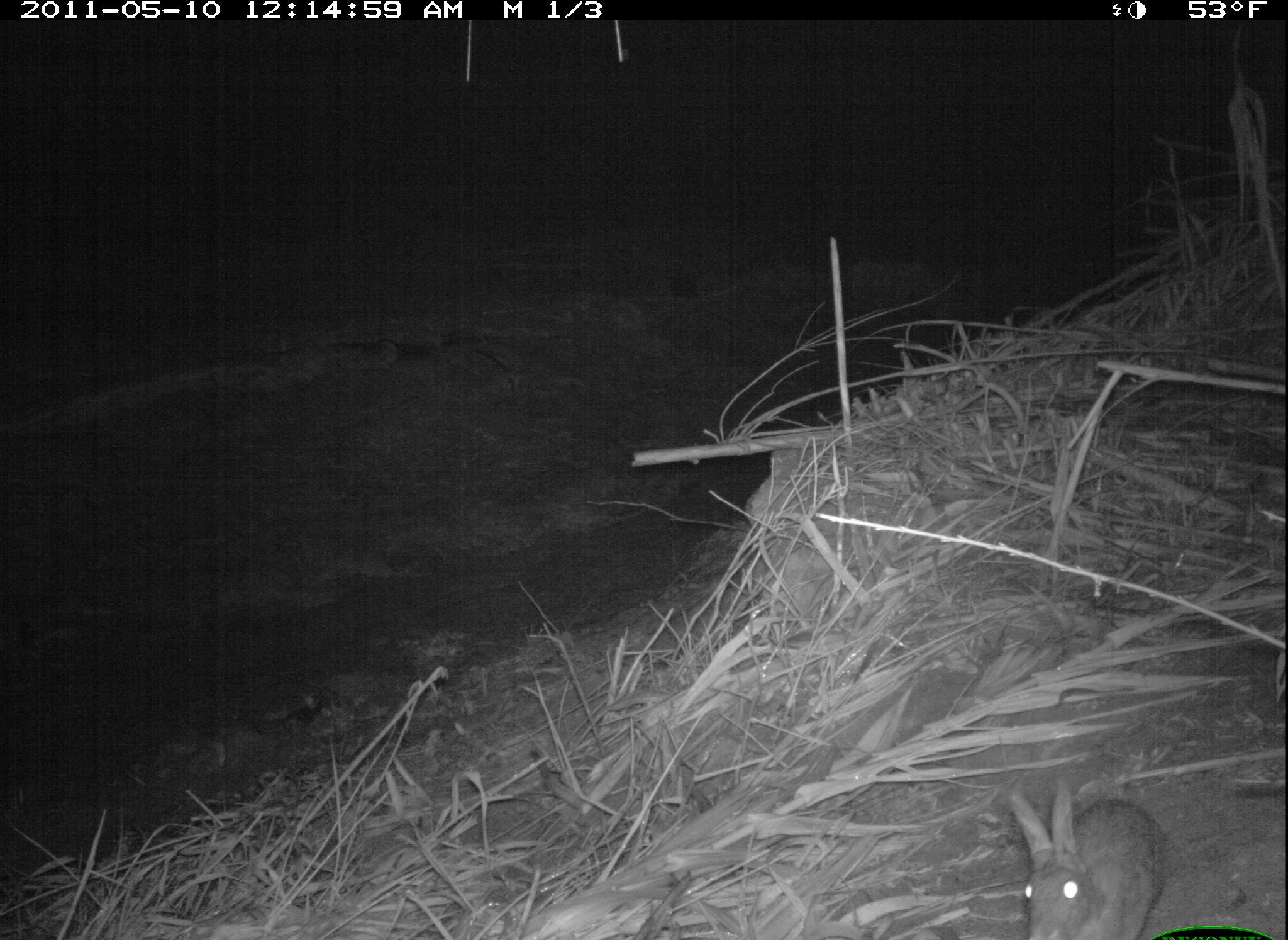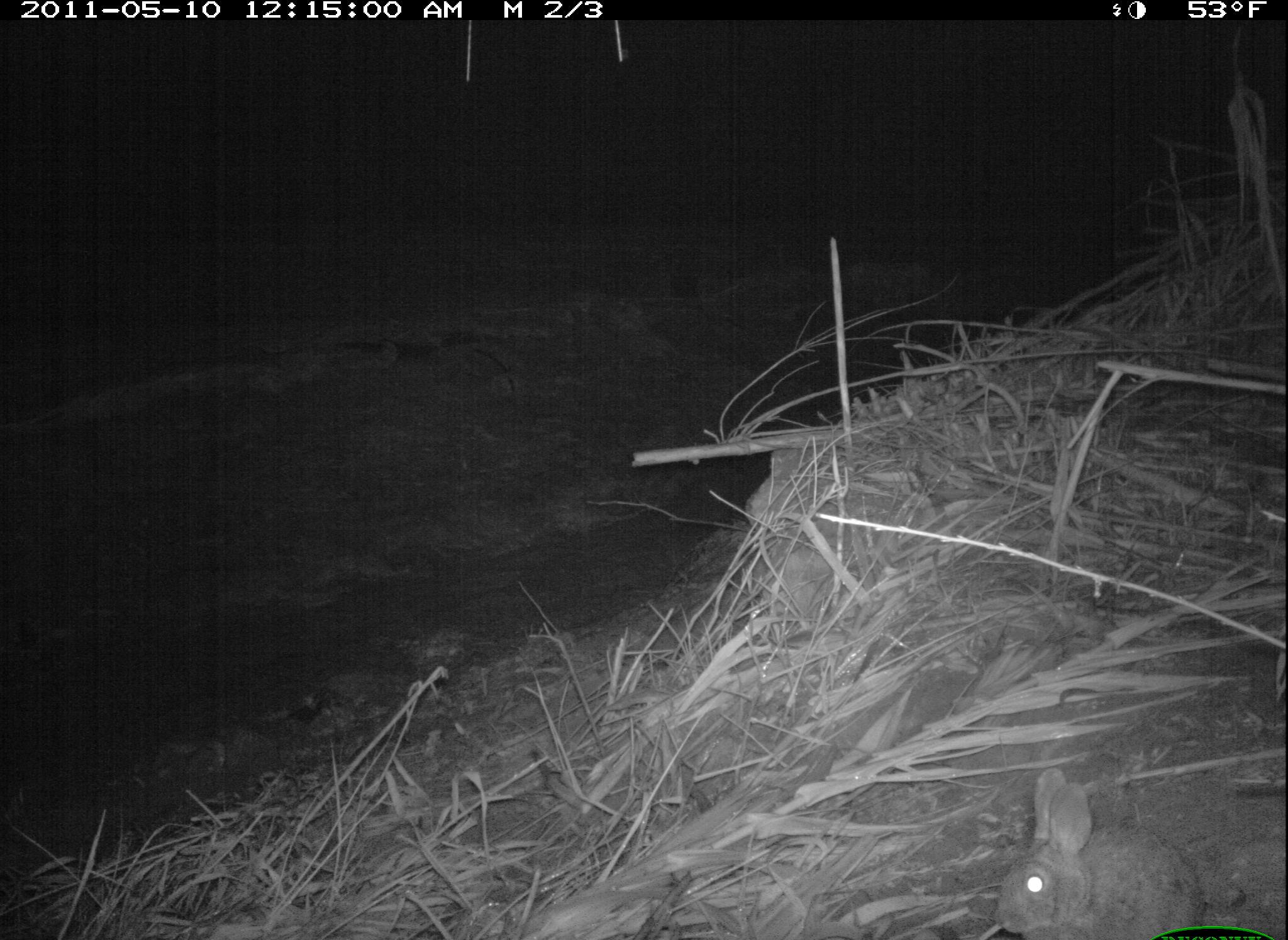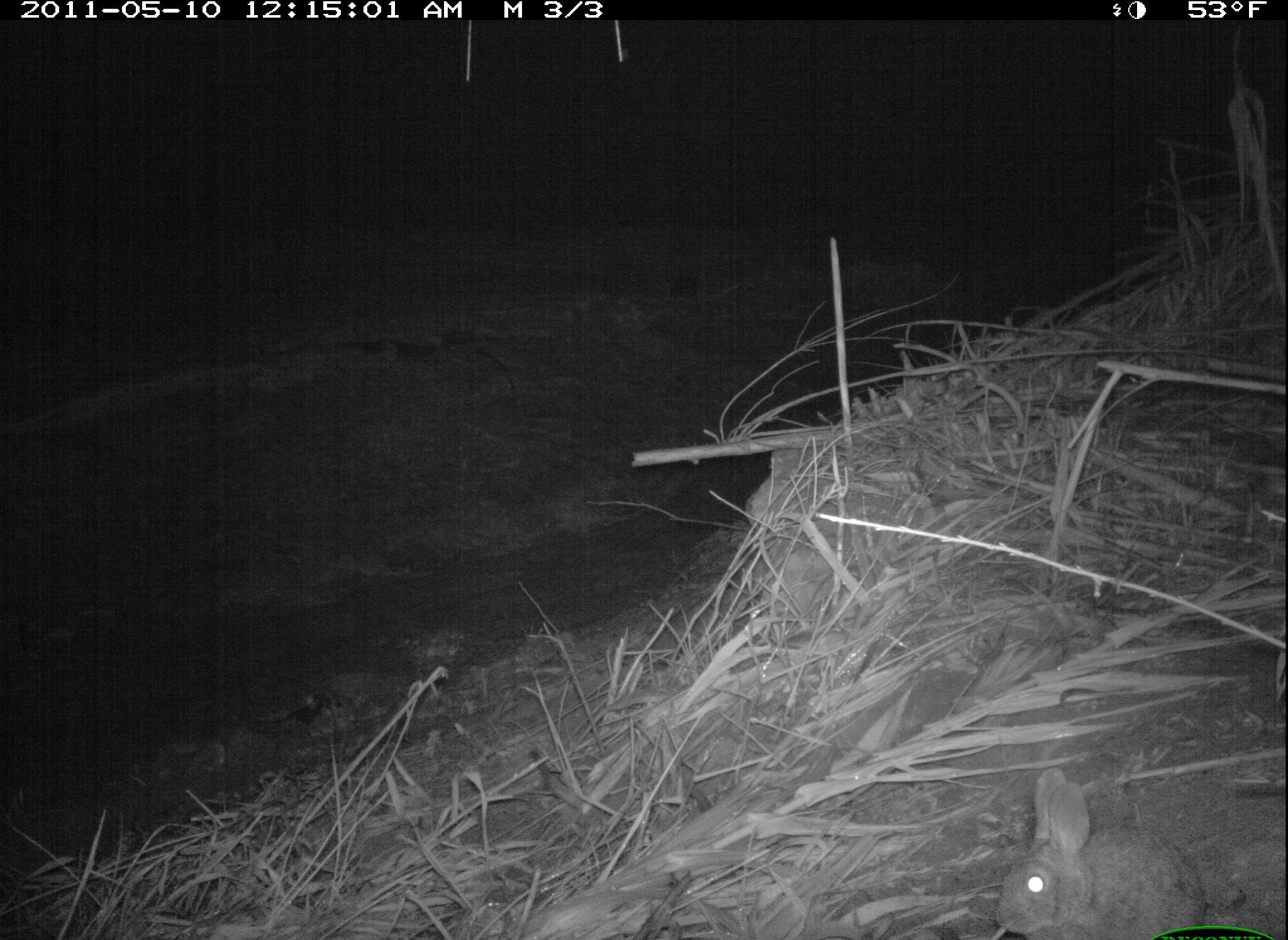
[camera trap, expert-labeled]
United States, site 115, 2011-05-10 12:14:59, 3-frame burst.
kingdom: Animalia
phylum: Chordata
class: Mammalia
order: Lagomorpha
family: Leporidae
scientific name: Leporidae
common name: rabbits and hares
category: rabbit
Rabbit (rabbits and hares) (Leporidae).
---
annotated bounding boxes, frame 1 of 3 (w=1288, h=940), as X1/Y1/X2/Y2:
rabbit: 998/766/1173/940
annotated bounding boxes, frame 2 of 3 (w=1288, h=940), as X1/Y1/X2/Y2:
rabbit: 954/768/1208/940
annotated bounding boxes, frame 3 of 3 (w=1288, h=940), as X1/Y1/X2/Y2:
rabbit: 985/757/1216/940